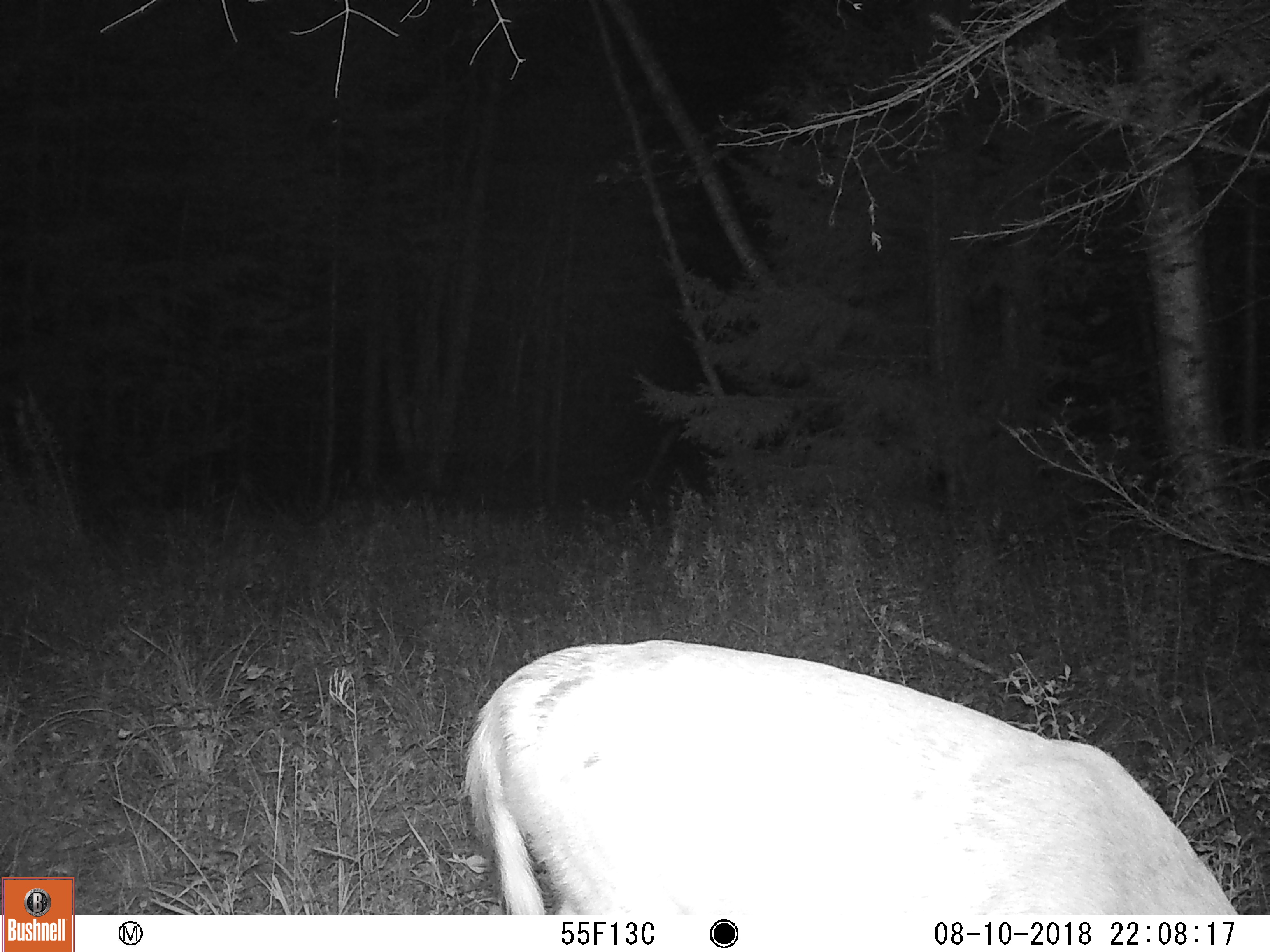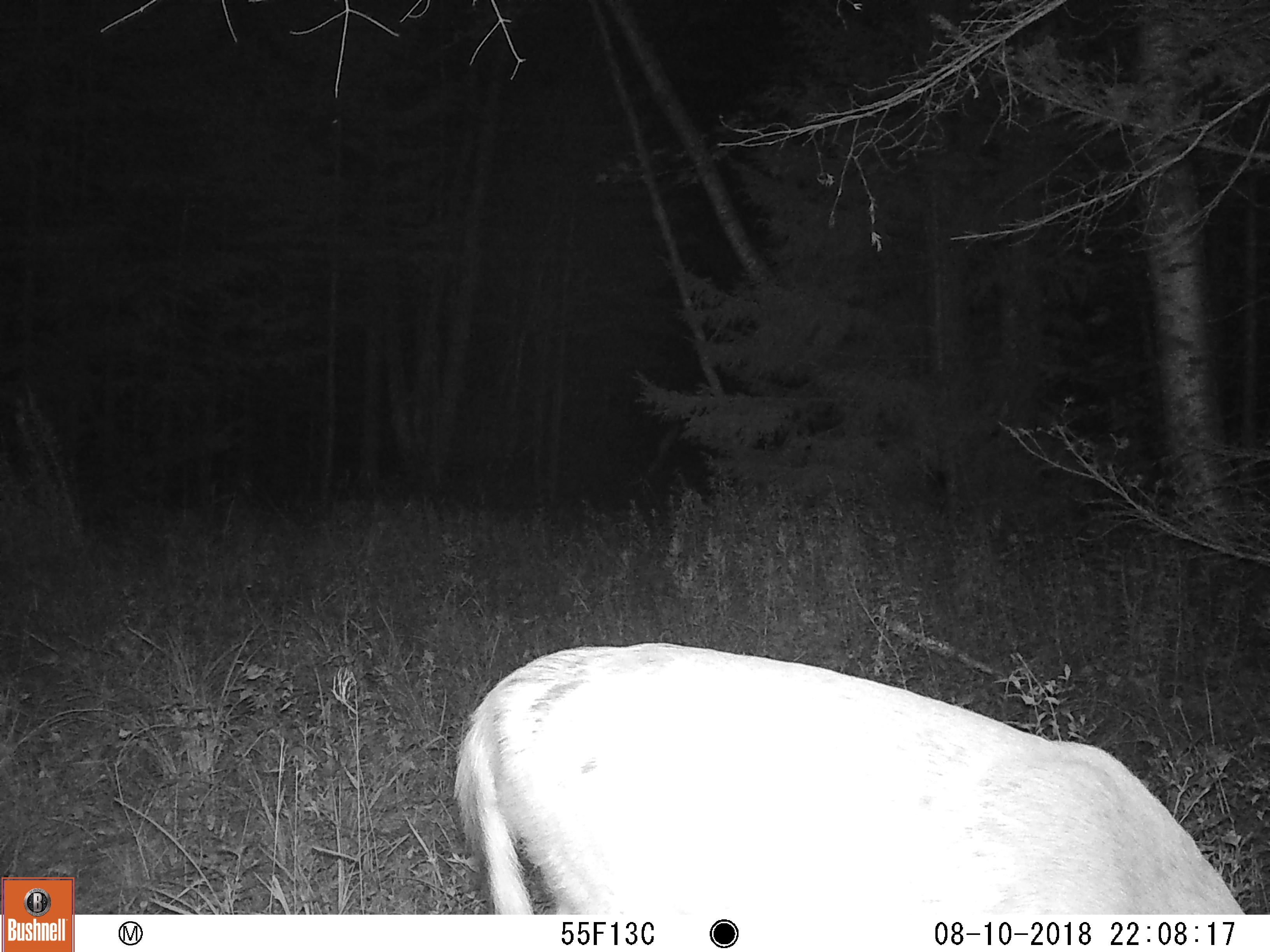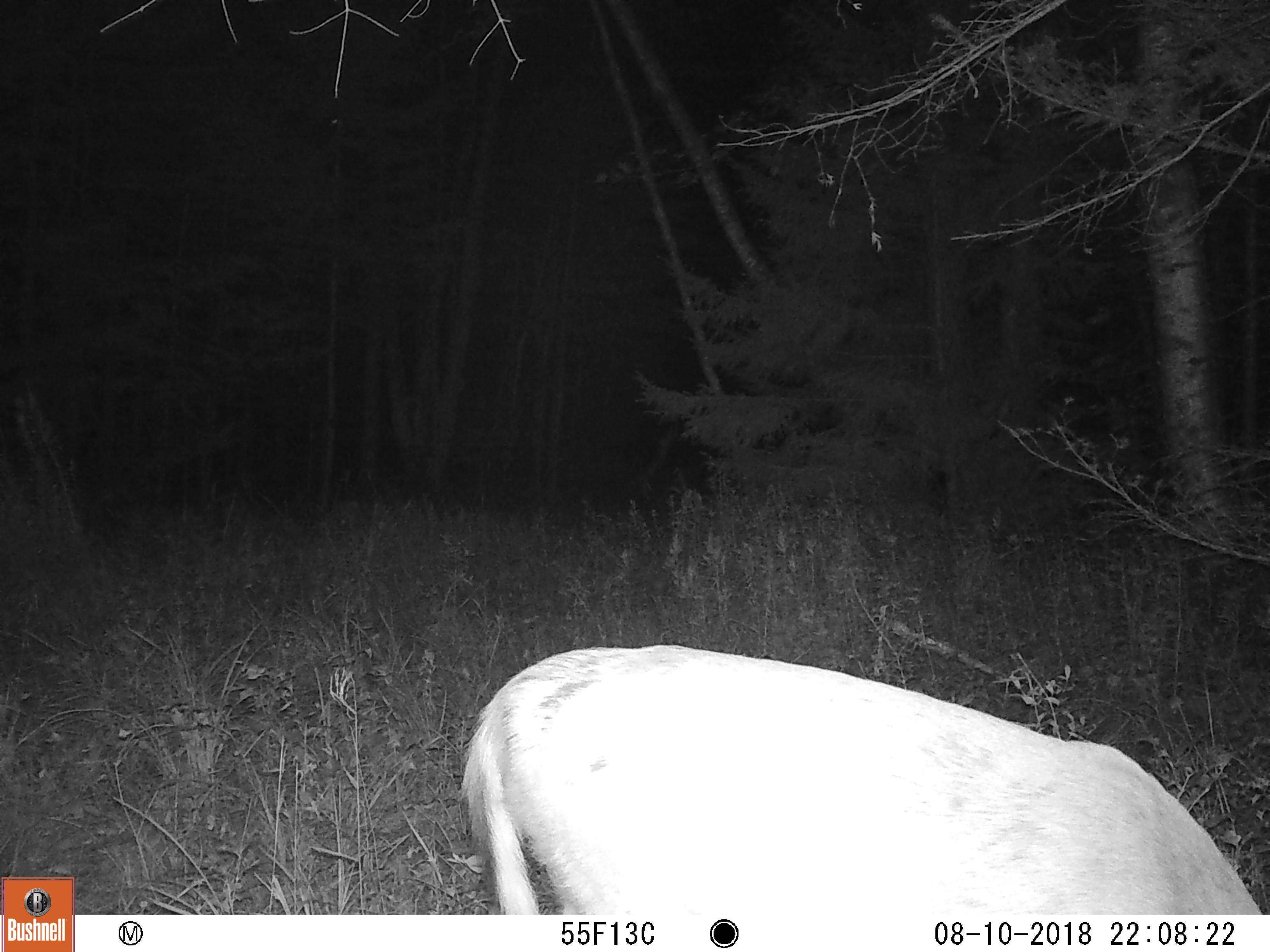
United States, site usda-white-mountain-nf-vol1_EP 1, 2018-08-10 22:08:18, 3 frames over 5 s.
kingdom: Animalia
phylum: Chordata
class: Mammalia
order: Artiodactyla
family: Cervidae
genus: Odocoileus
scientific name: Odocoileus virginianus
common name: white-tailed deer